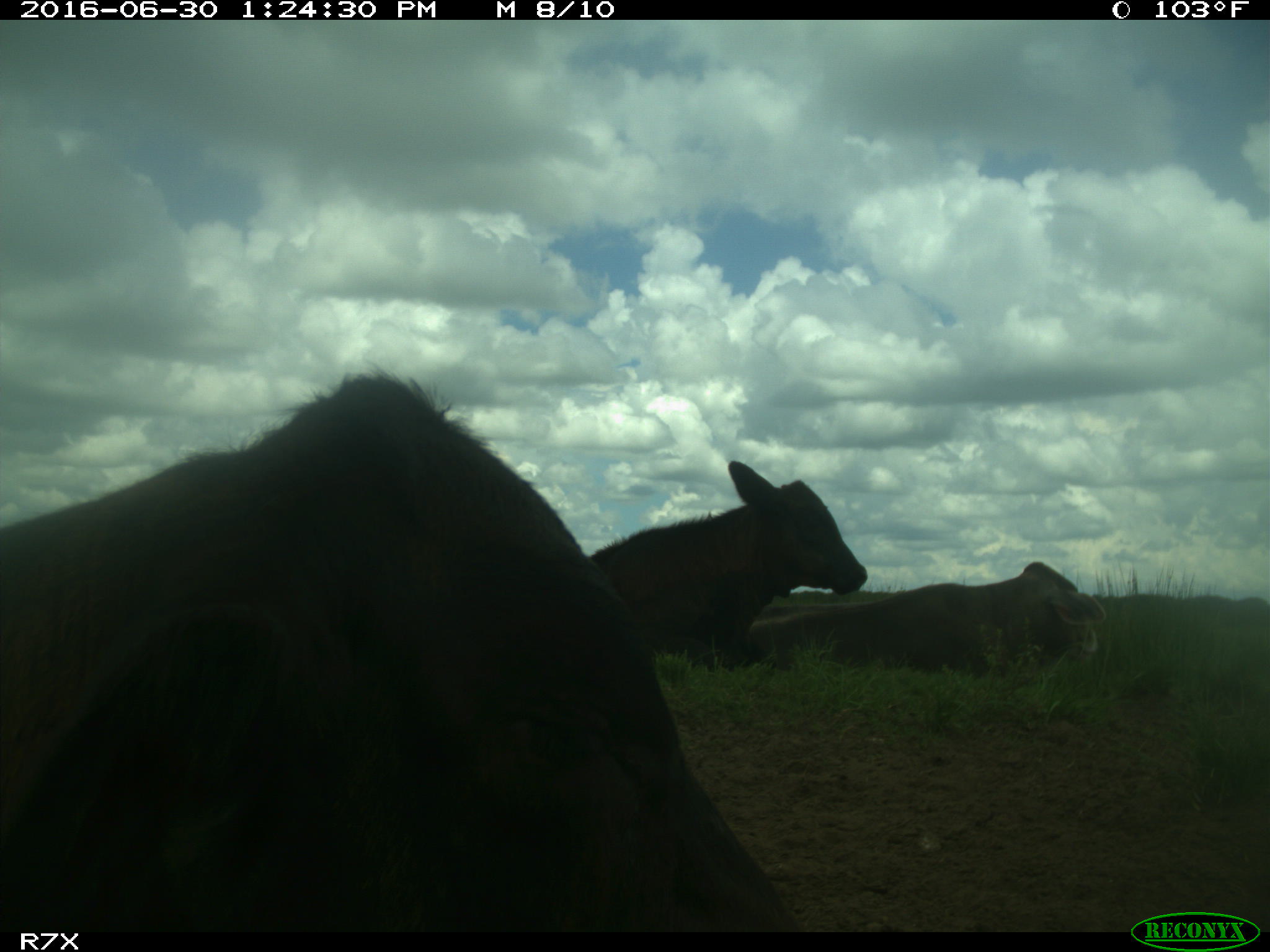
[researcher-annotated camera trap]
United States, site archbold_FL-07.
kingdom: Animalia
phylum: Chordata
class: Mammalia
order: Artiodactyla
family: Bovidae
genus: Bos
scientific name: Bos taurus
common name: domestic cow